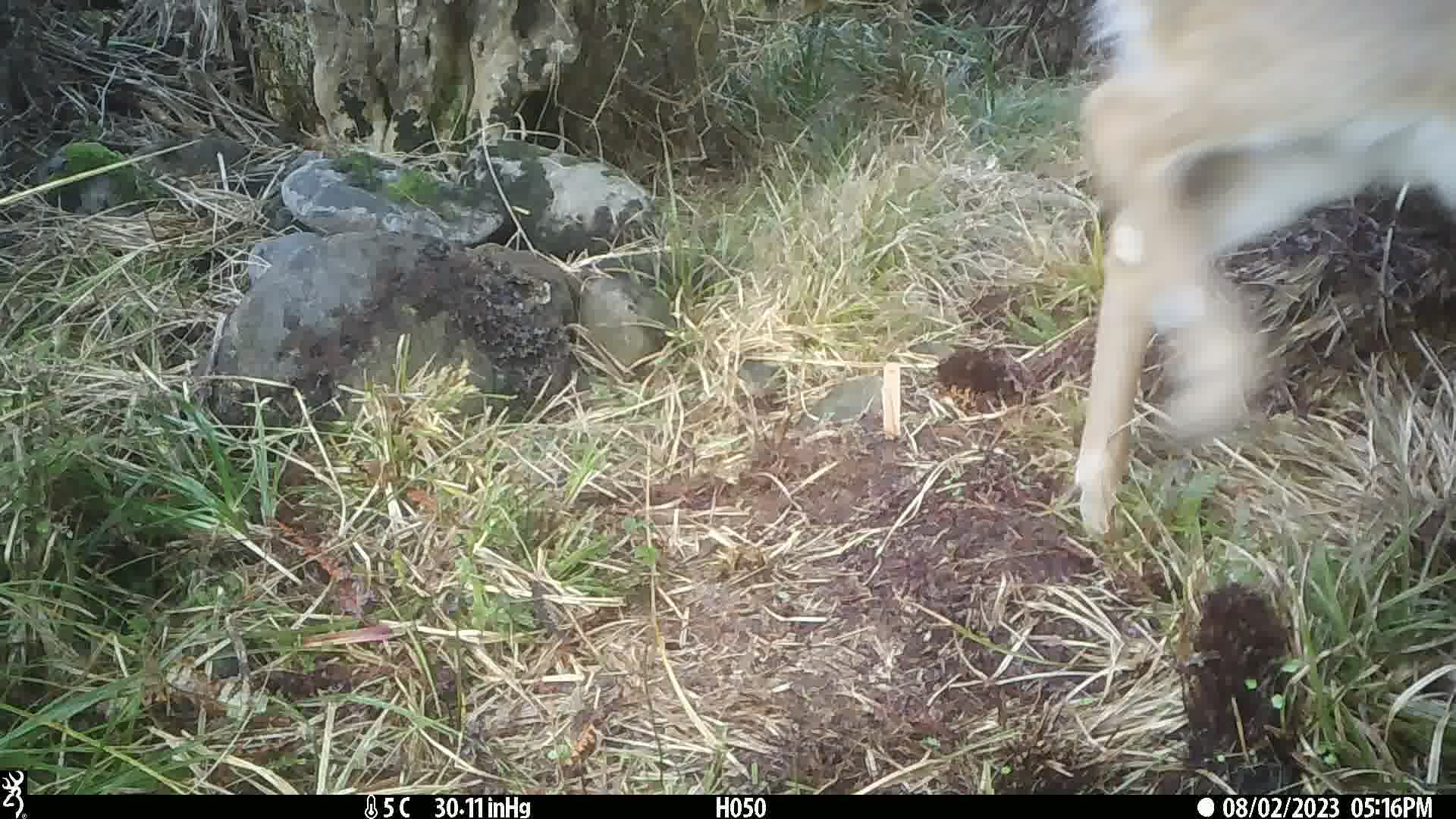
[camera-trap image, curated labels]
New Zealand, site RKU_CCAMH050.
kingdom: Animalia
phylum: Chordata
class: Mammalia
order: Artiodactyla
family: Cervidae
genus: Odocoileus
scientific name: Odocoileus virginianus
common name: white-tailed deer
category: white tailed deer